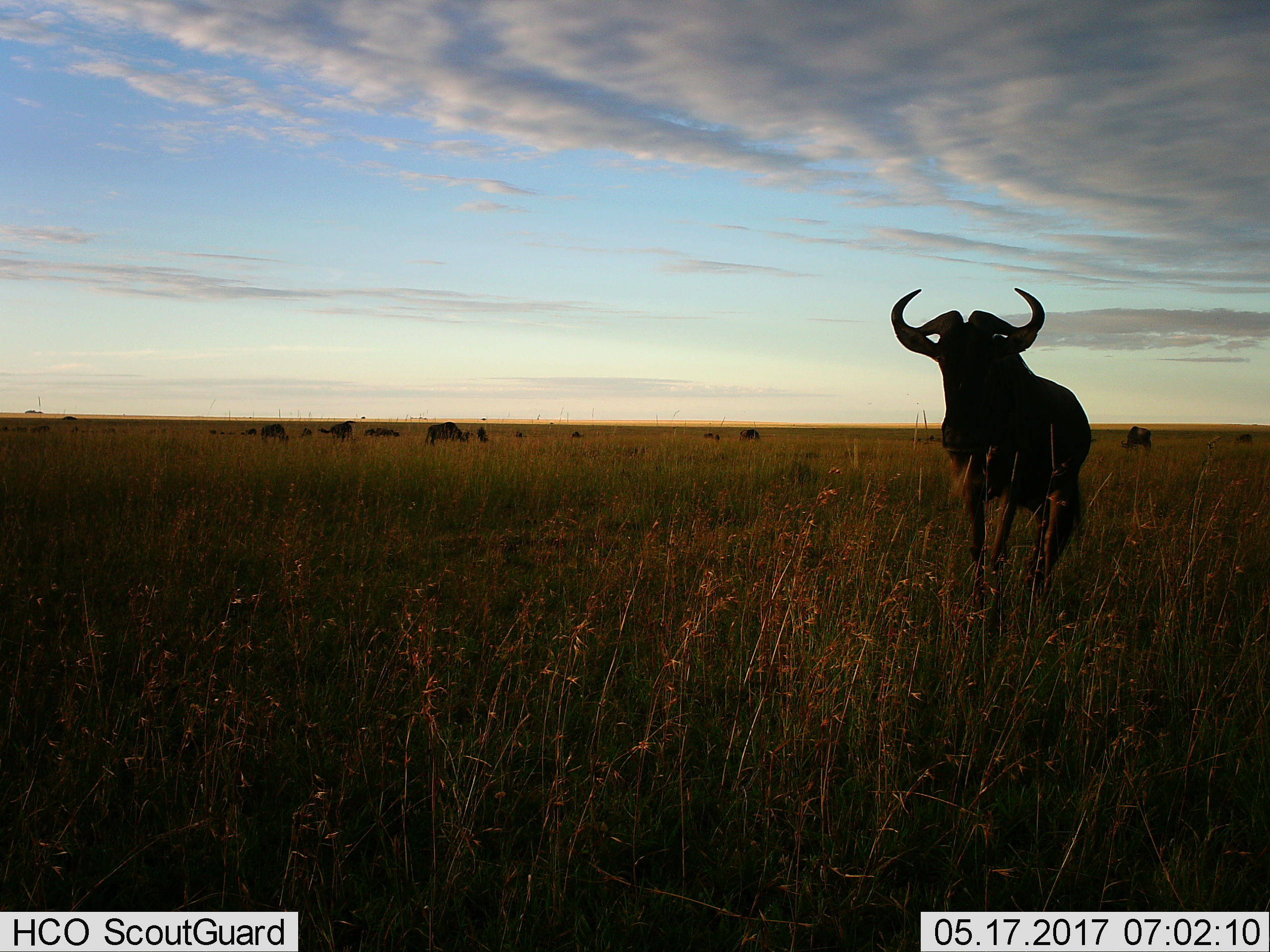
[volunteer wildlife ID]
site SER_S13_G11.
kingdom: Animalia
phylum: Chordata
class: Mammalia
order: Artiodactyla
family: Bovidae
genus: Connochaetes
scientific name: Connochaetes taurinus taurinus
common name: blue wildebeest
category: wildebeestblue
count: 11-50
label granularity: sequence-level